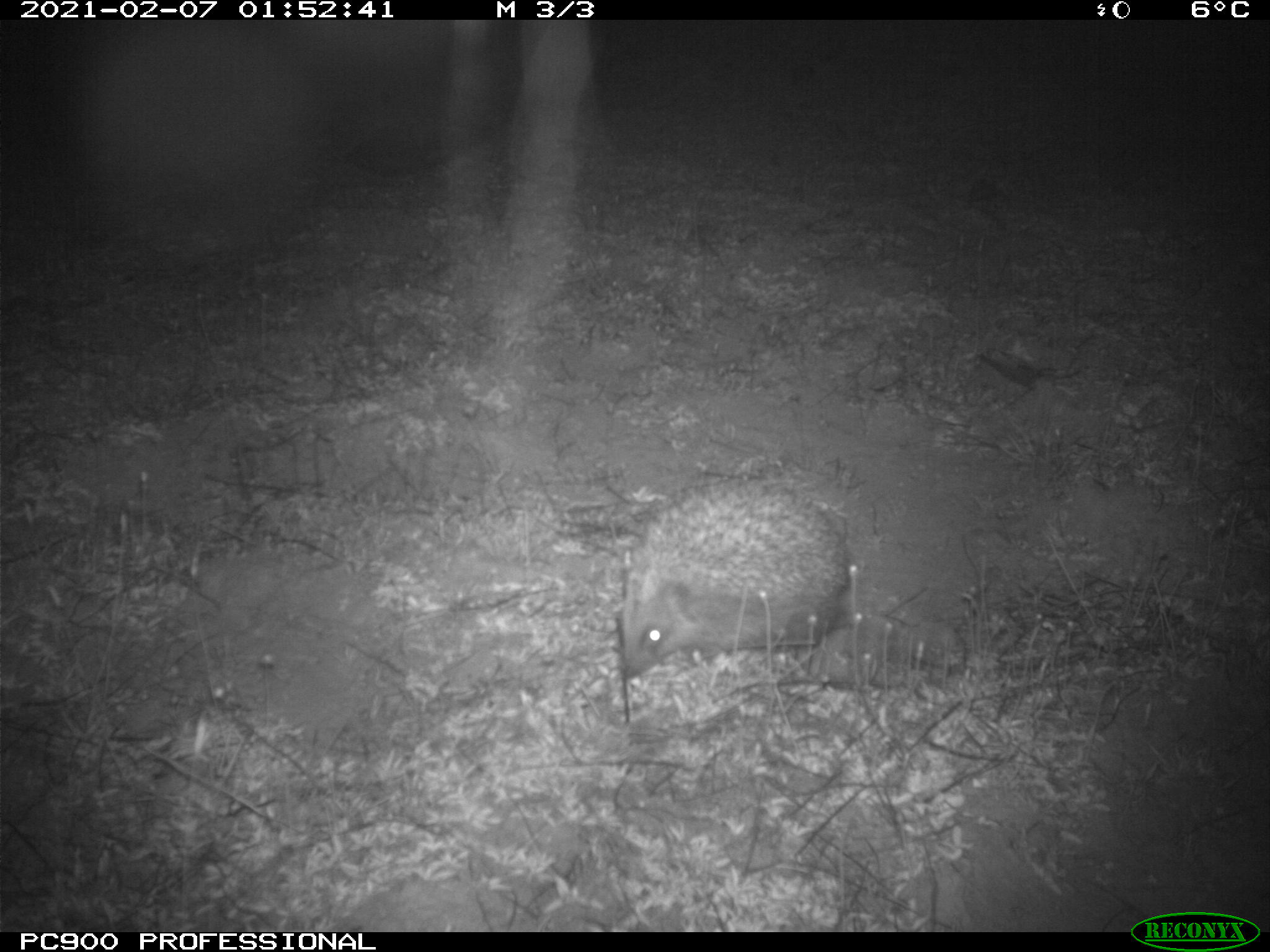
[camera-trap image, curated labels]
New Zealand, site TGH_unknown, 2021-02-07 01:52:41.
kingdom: Animalia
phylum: Chordata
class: Mammalia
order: Eulipotyphla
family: Erinaceidae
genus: Erinaceus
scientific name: Erinaceus europaeus europaeus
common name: european hedgehog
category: hedgehog